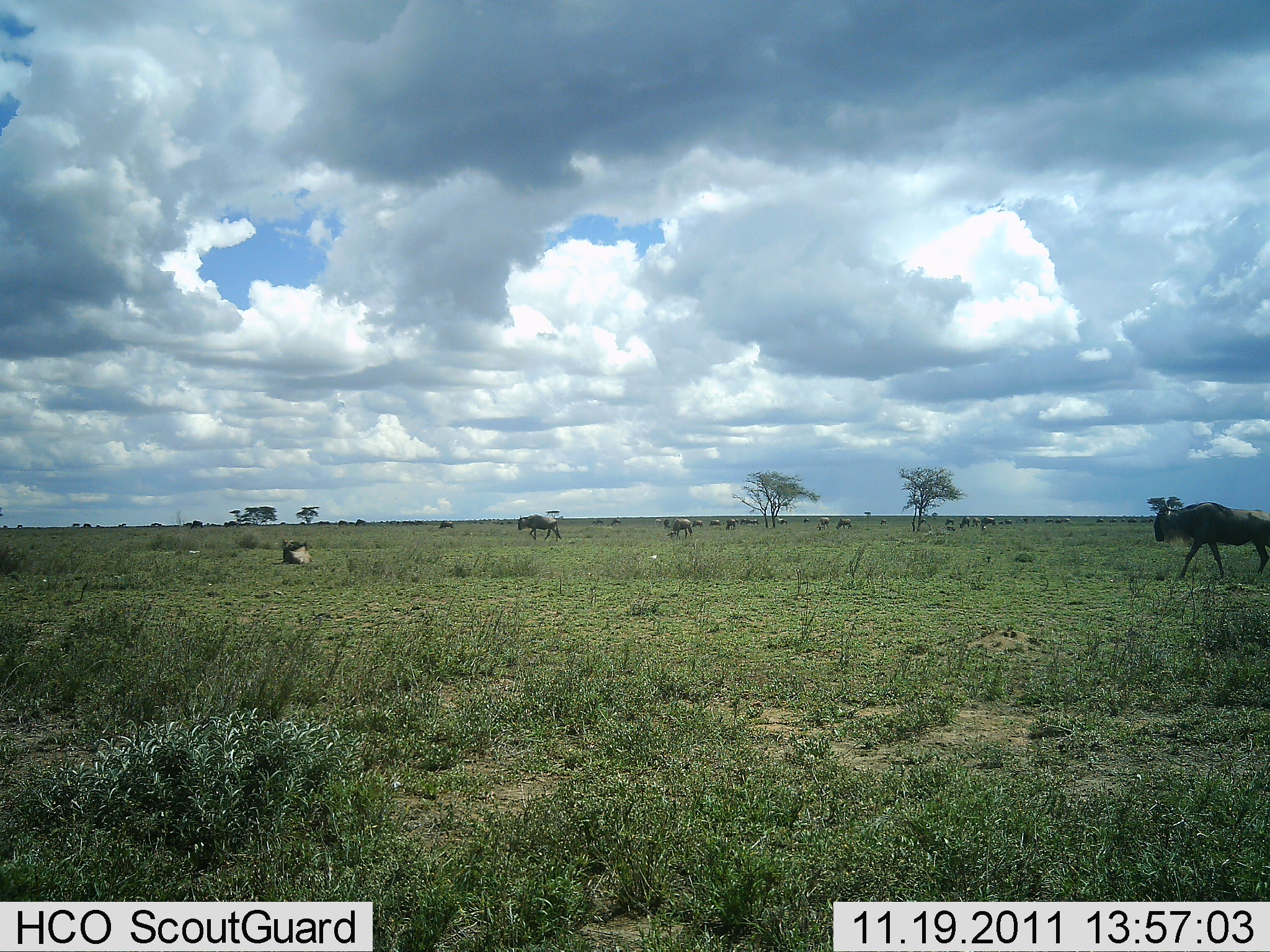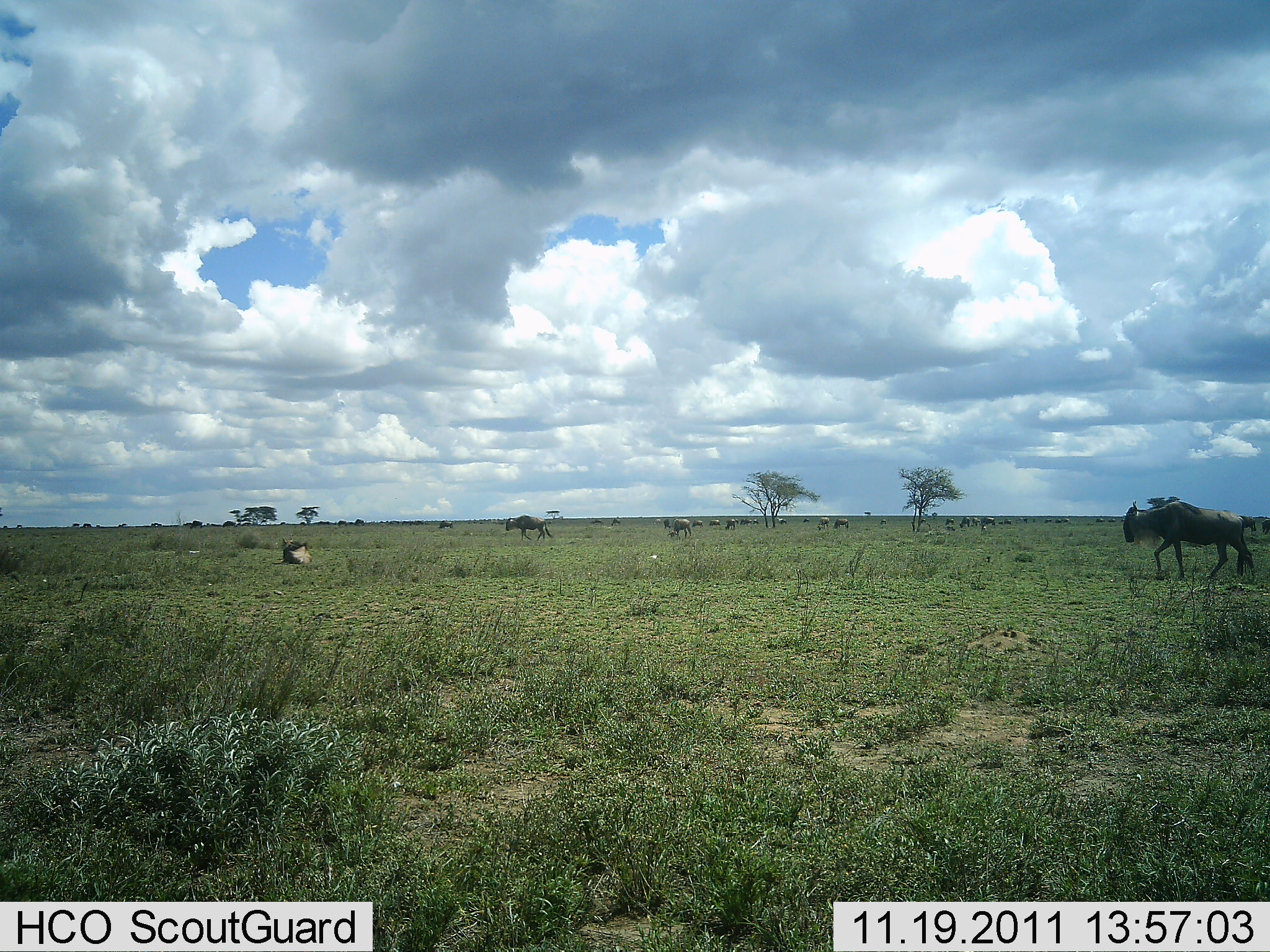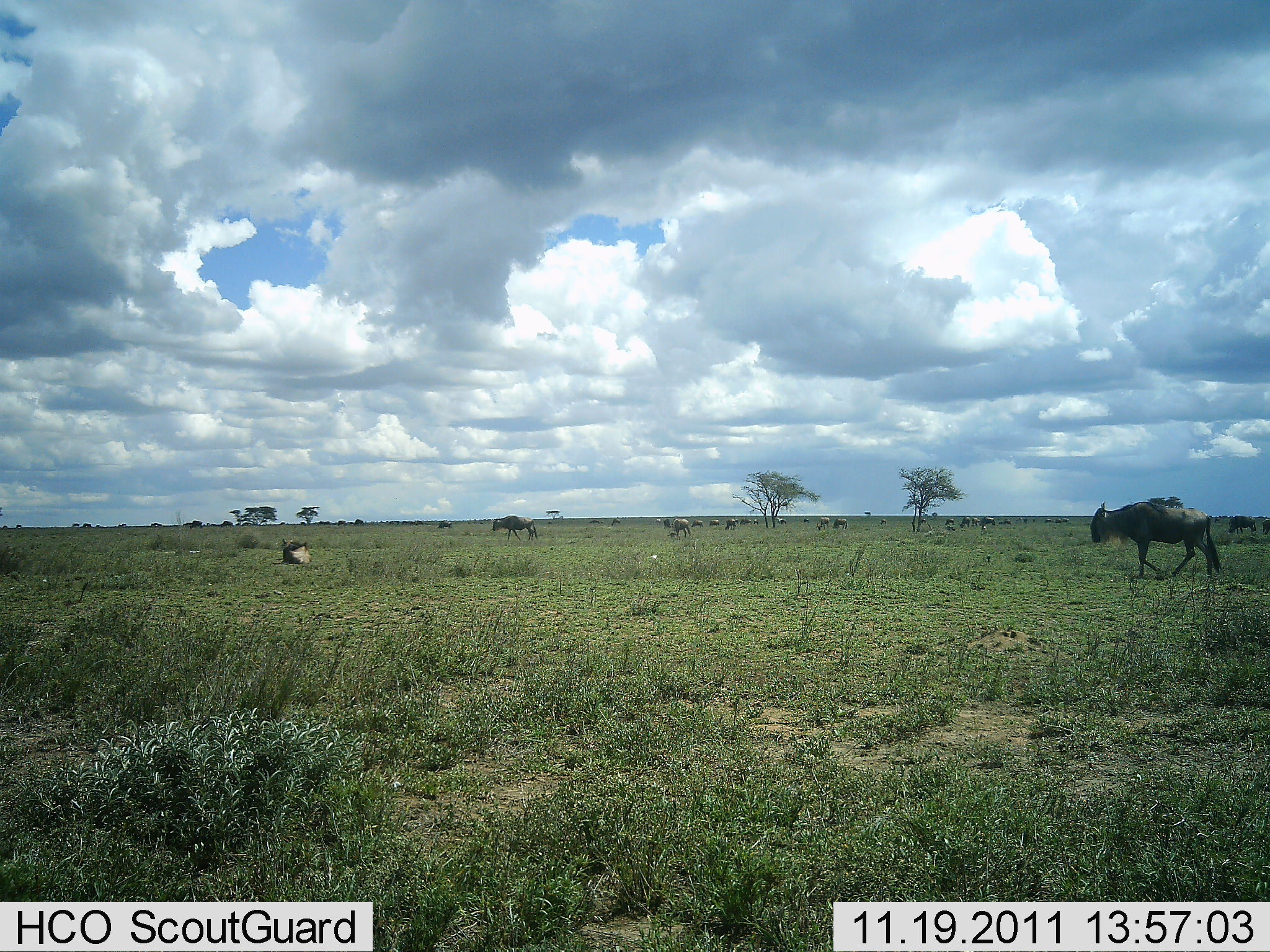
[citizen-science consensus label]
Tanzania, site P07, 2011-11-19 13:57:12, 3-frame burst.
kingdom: Animalia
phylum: Chordata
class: Mammalia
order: Artiodactyla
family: Bovidae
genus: Connochaetes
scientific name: Connochaetes taurinus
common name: blue wildebeest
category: wildebeest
Wildebeest (blue wildebeest) (Connochaetes taurinus), count 11-50. Behavior (volunteer vote fractions): standing 44%, resting 25%, moving 94%, interacting 0%. Young present (vote fraction): 0%. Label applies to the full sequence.